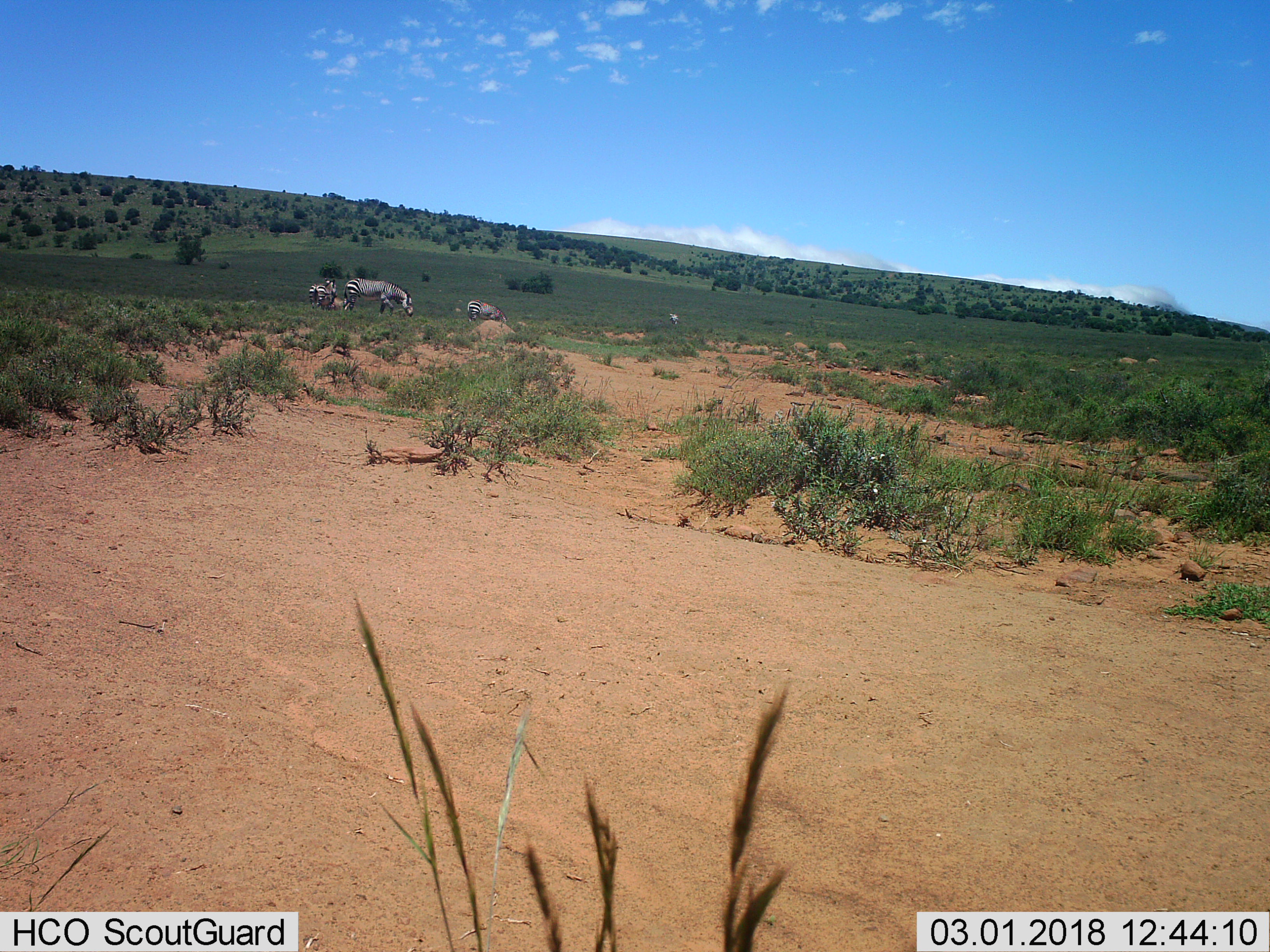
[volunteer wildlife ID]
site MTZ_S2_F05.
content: unidentified animal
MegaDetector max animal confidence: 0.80